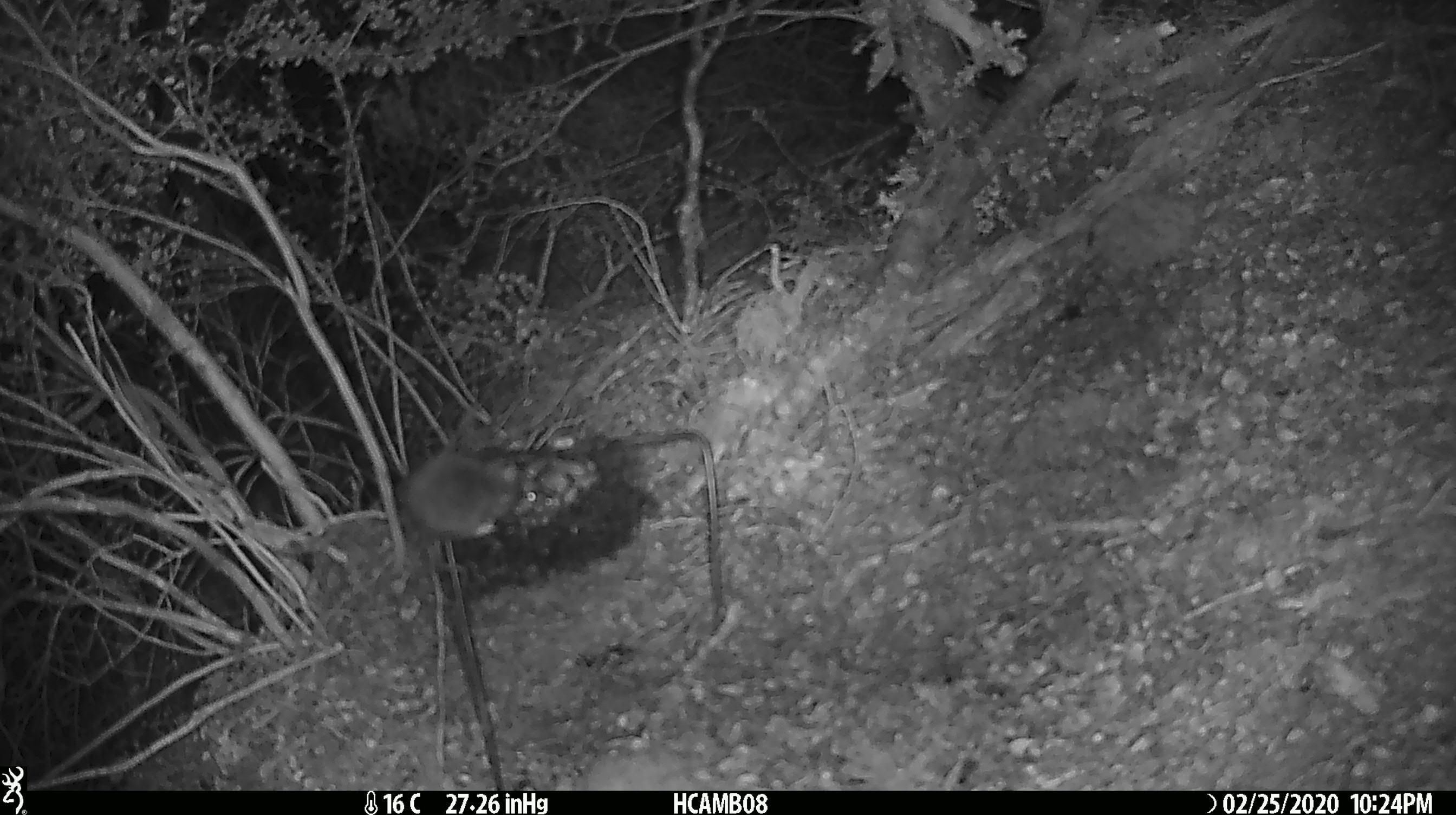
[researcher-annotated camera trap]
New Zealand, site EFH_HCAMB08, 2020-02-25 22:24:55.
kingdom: Animalia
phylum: Chordata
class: Mammalia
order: Rodentia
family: Muridae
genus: Mus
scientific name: Mus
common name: mouse